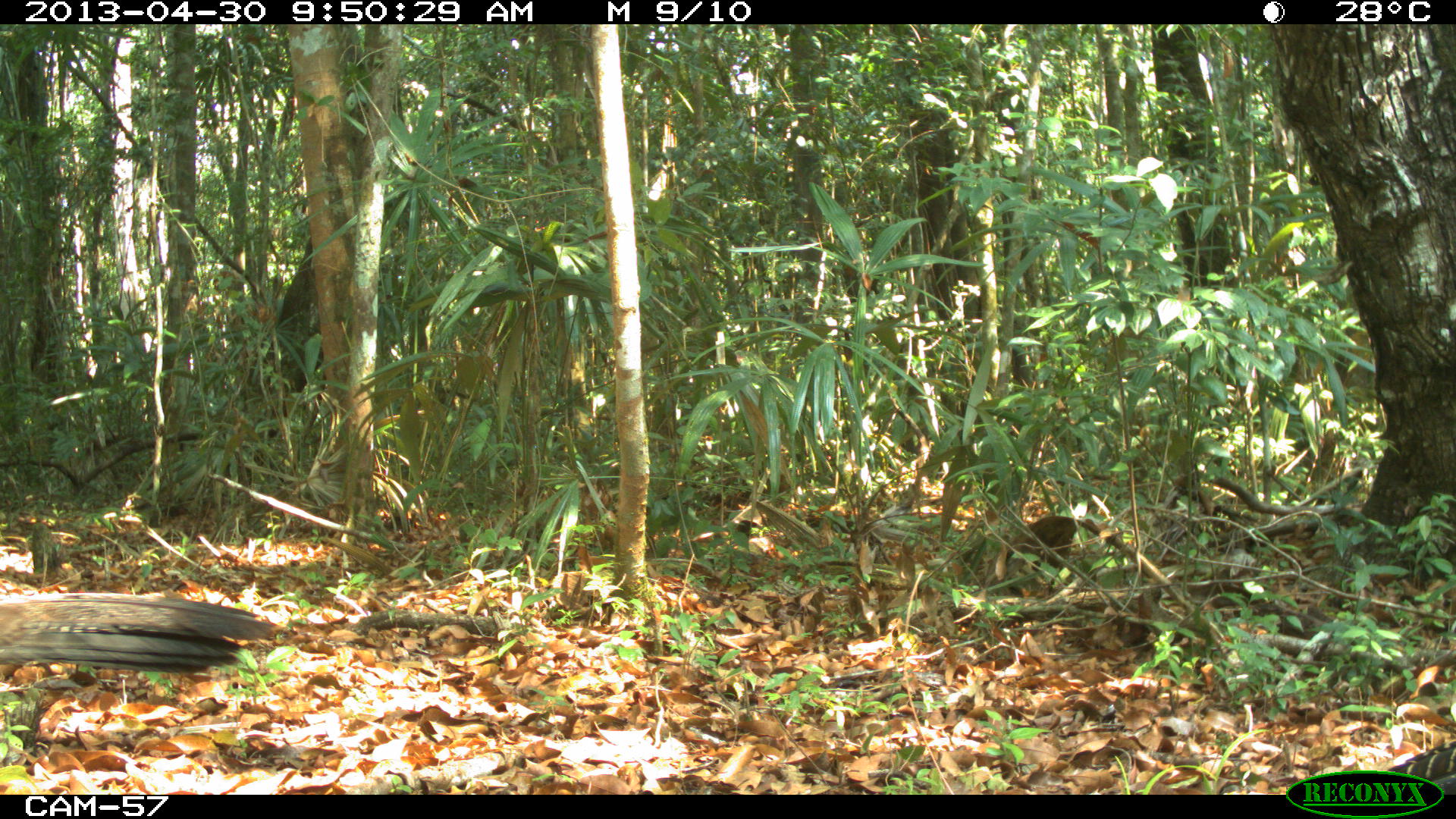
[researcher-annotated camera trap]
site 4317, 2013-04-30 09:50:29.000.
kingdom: Animalia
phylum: Chordata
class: Aves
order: Galliformes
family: Cracidae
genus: Crax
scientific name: Crax rubra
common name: great curassow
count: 2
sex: female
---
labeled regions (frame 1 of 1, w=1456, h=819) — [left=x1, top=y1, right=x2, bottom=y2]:
crax rubra: [left=0, top=592, right=278, bottom=671]